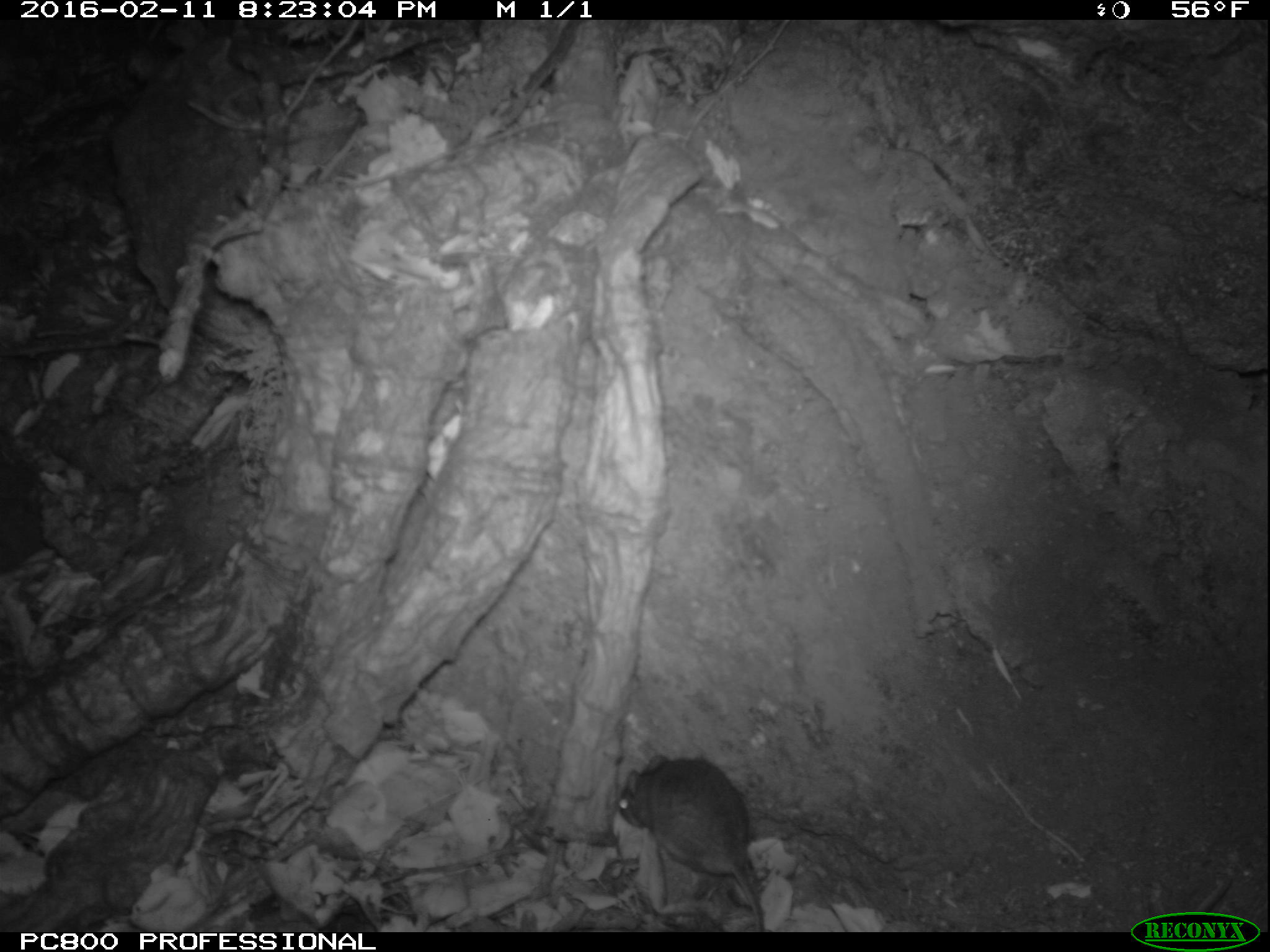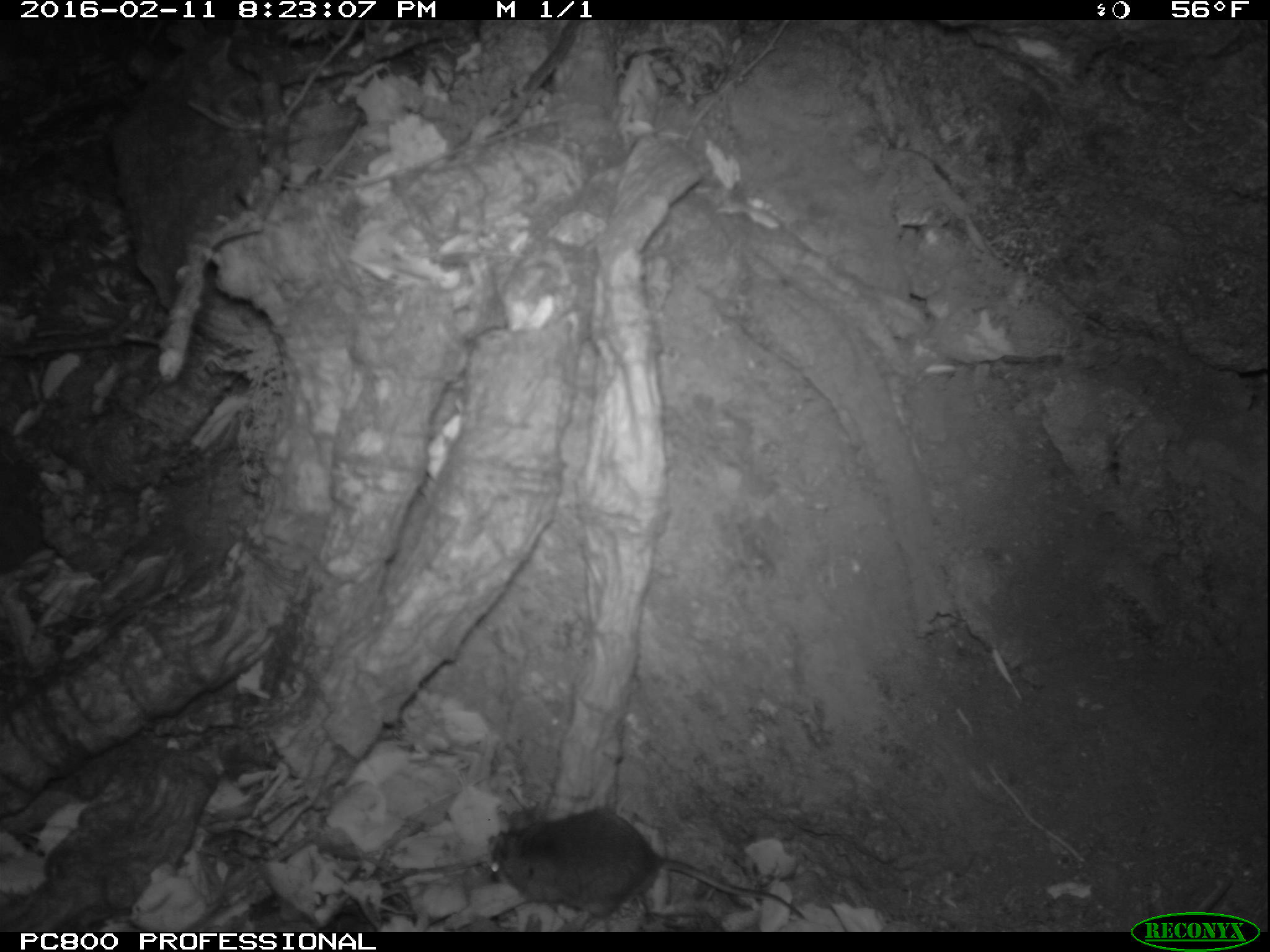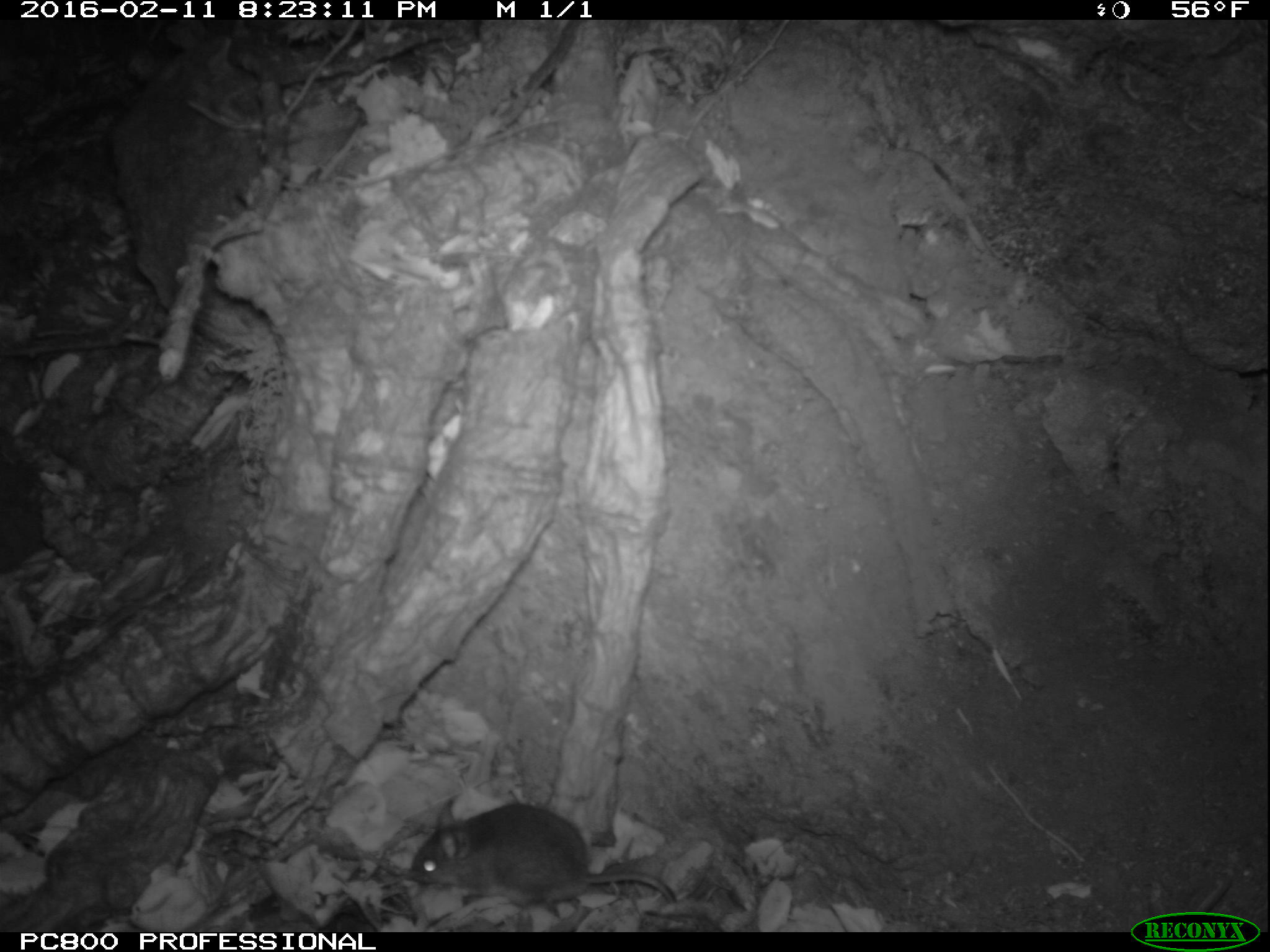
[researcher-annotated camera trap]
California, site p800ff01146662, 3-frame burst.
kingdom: Animalia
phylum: Chordata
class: Mammalia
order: Rodentia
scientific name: Rodentia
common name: rodent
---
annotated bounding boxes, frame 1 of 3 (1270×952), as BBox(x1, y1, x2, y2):
rodent: BBox(617, 753, 764, 932)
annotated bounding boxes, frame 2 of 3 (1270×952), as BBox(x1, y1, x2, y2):
rodent: BBox(486, 808, 806, 919)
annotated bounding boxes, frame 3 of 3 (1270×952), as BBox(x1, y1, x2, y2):
rodent: BBox(404, 795, 677, 904)